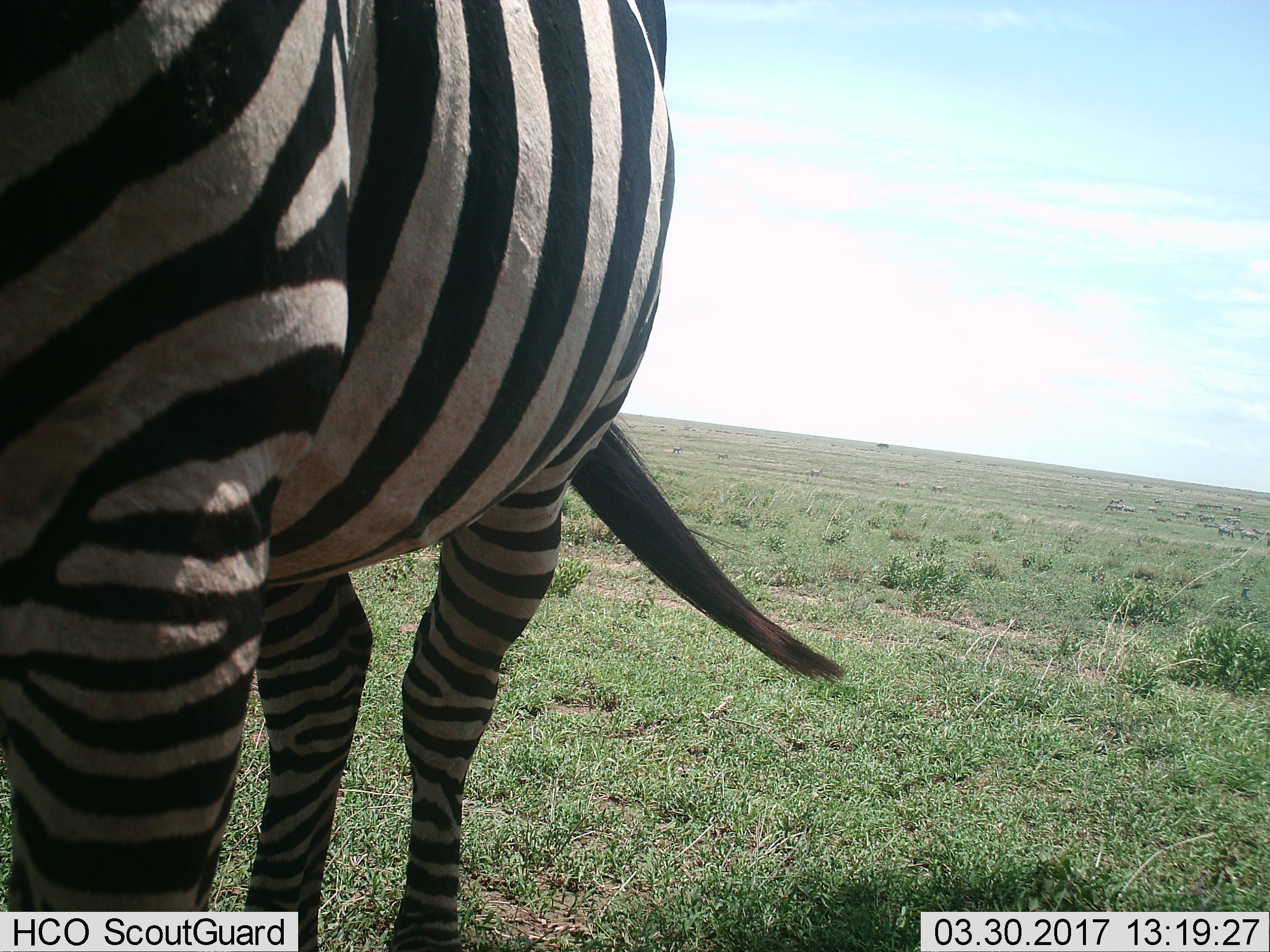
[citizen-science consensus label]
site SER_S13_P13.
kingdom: Animalia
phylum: Chordata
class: Mammalia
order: Perissodactyla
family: Equidae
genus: Equus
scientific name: Equus quagga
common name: plains zebra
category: zebraplains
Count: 11-50.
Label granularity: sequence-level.